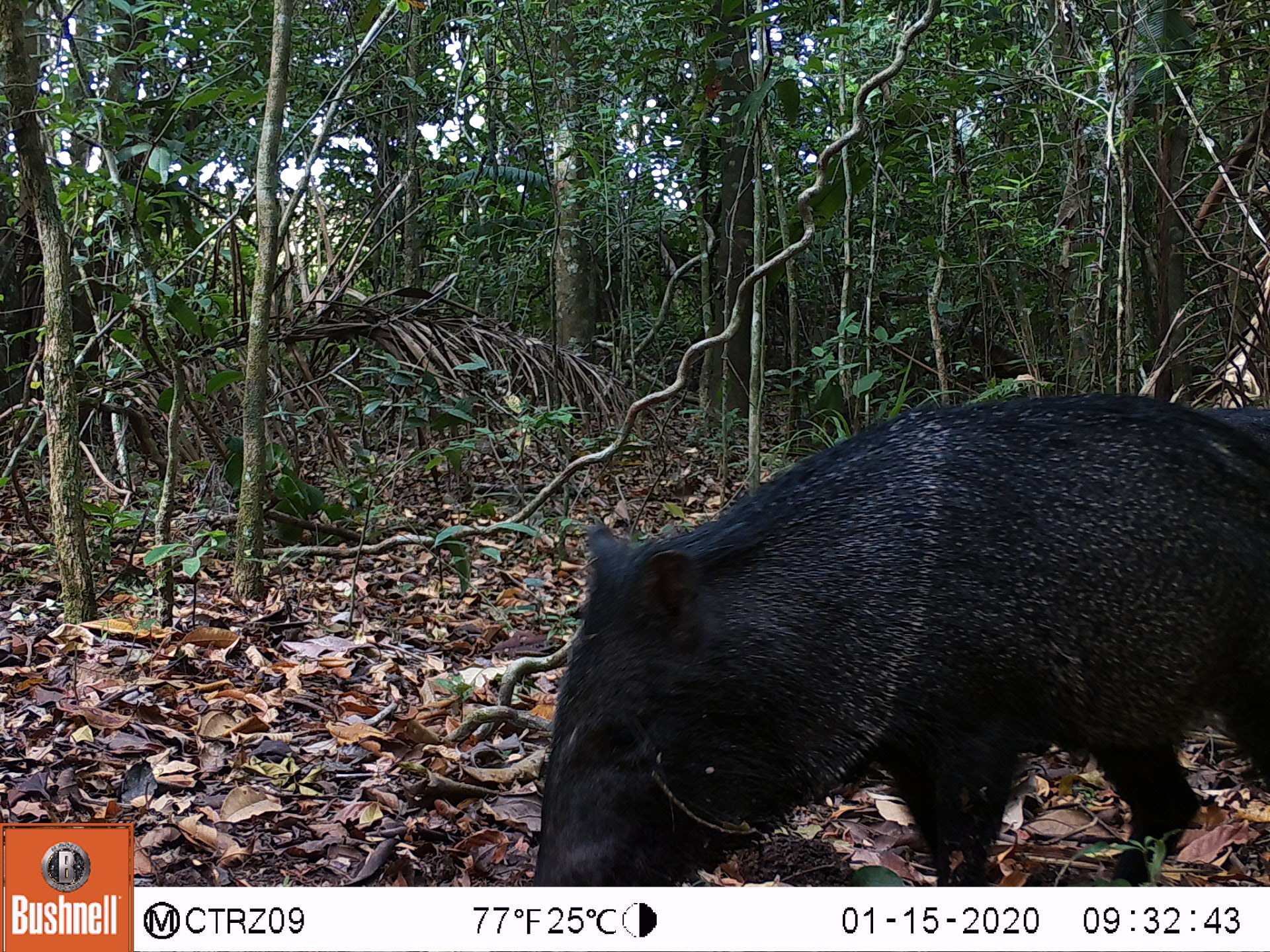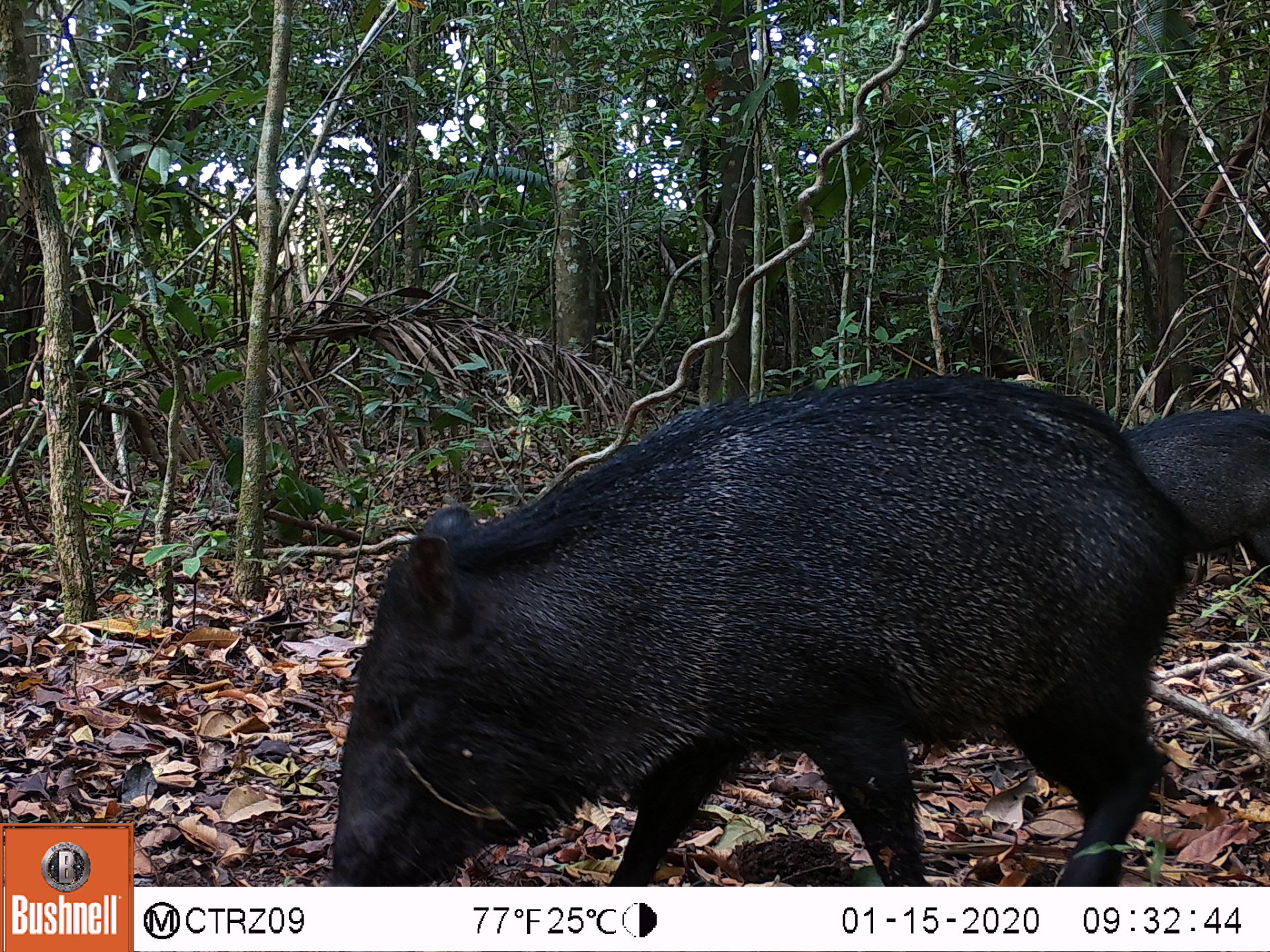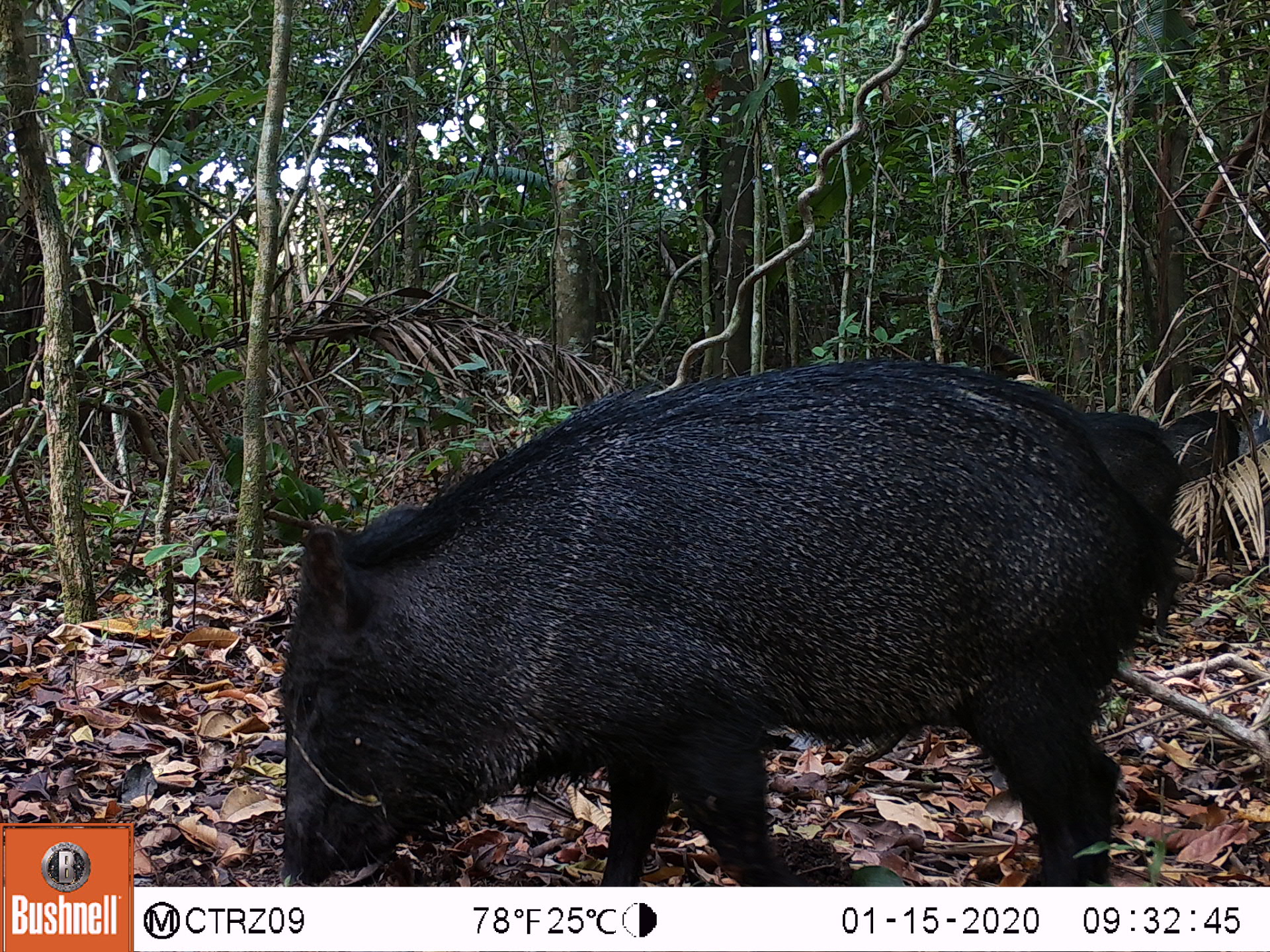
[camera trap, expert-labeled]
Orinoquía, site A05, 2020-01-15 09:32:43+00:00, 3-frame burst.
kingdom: Animalia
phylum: Chordata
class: Mammalia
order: Artiodactyla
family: Tayassuidae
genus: Pecari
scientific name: Pecari tajacu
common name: collared peccary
Collared peccary (Pecari tajacu).